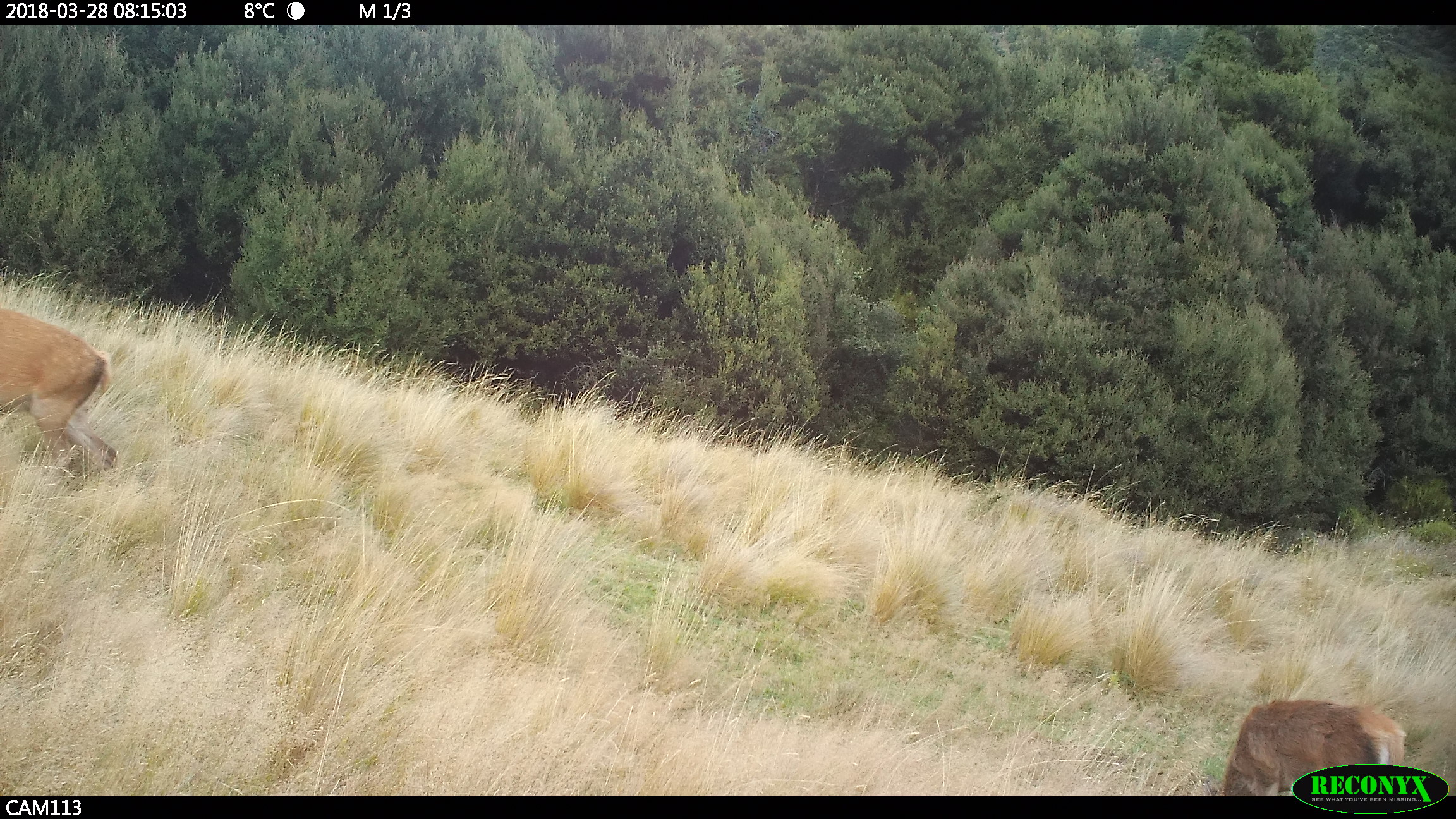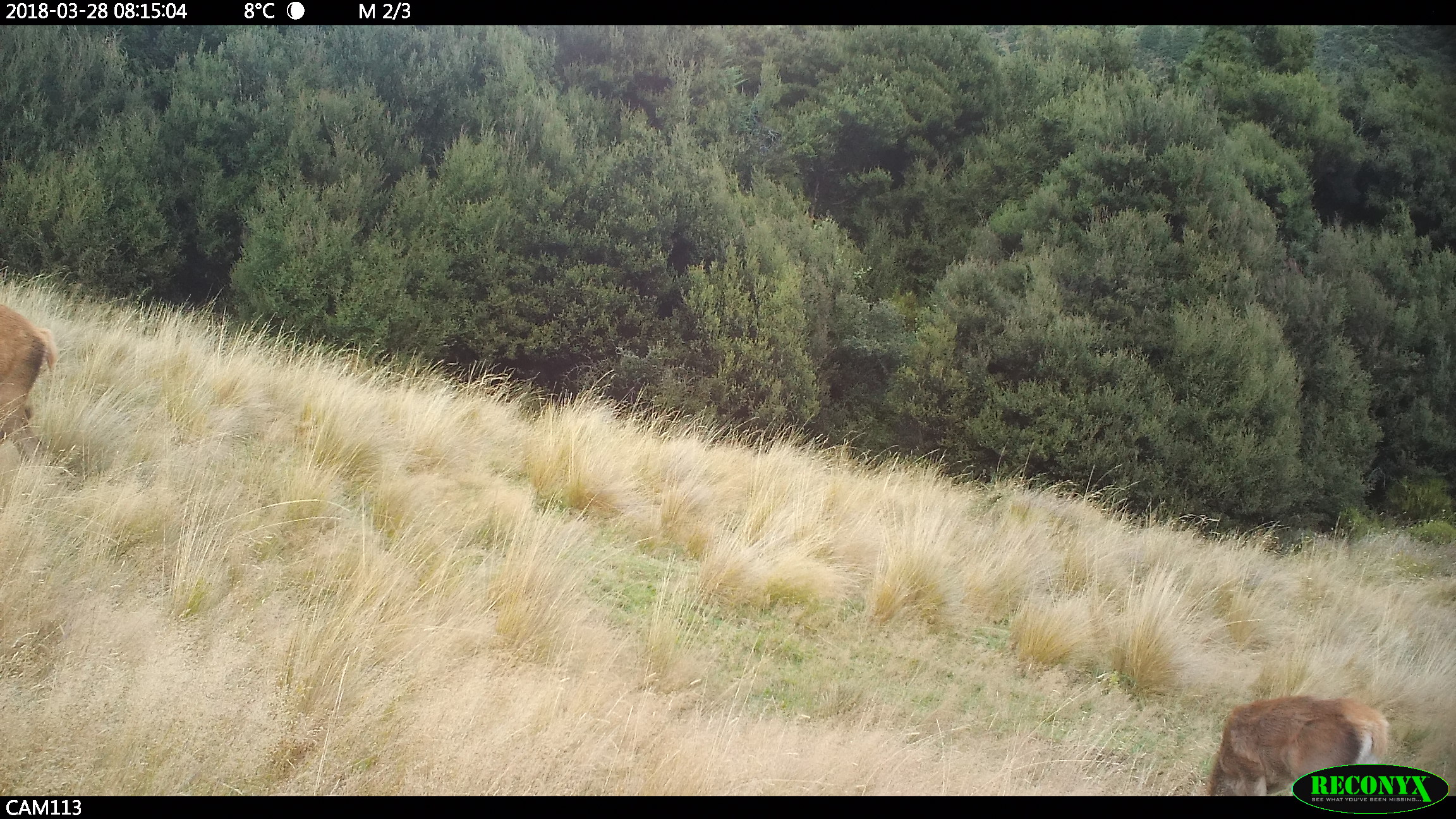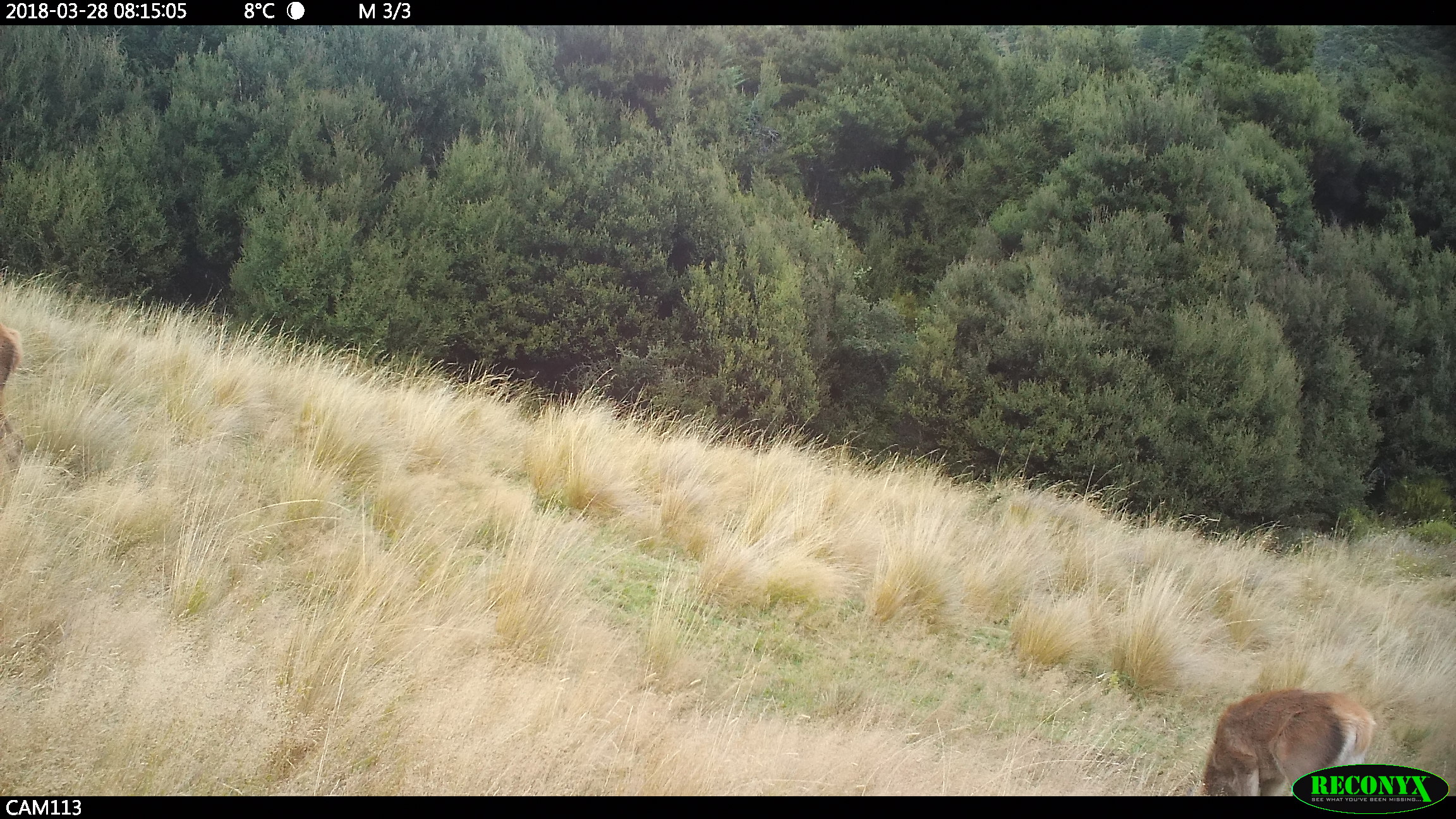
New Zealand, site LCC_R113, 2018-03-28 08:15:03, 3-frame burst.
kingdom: Animalia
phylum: Chordata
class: Mammalia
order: Artiodactyla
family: Cervidae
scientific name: Cervidae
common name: deer